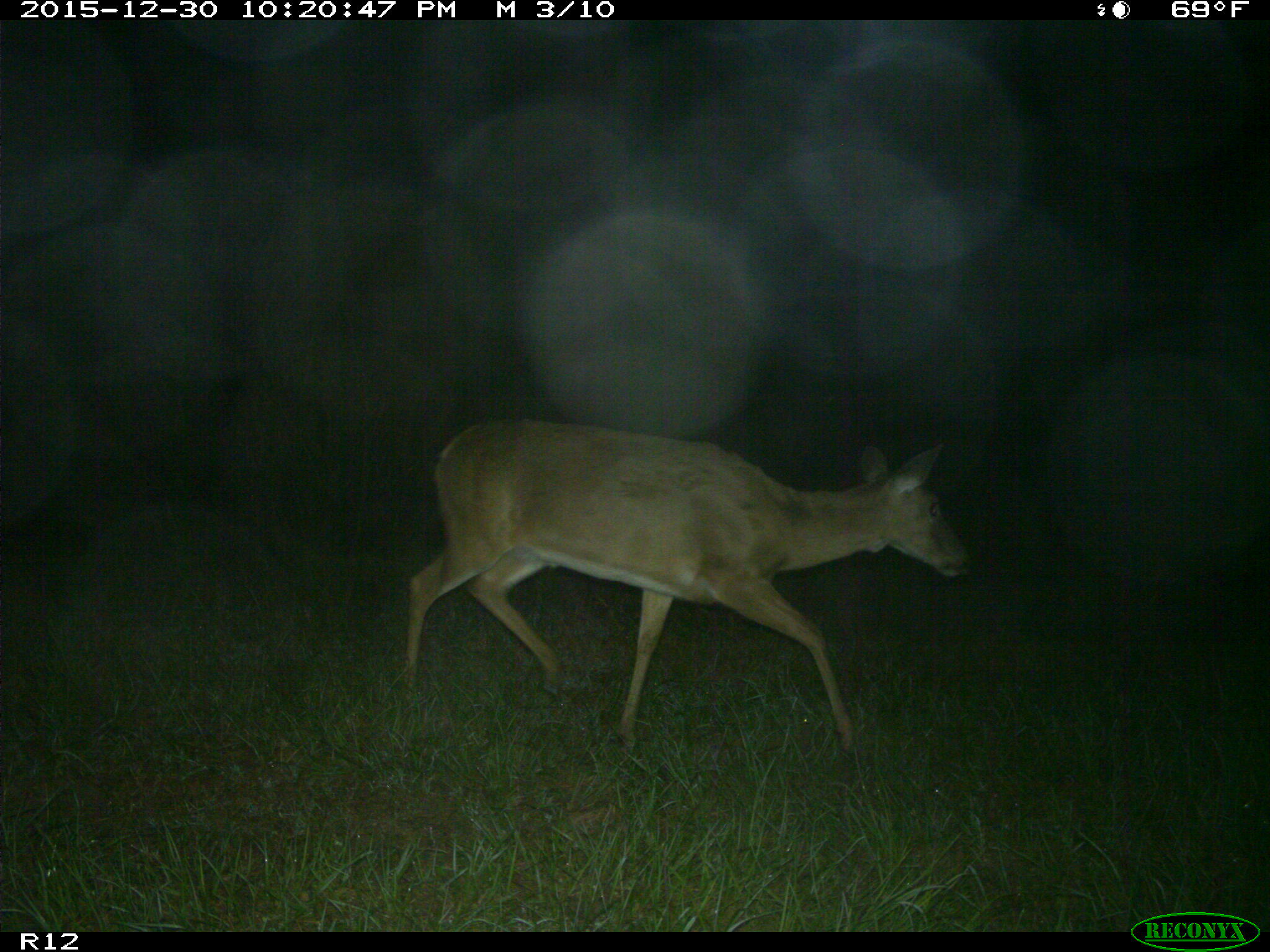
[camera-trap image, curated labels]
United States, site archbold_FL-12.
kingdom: Animalia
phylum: Chordata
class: Mammalia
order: Artiodactyla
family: Cervidae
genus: Odocoileus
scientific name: Odocoileus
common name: deer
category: unidentified deer